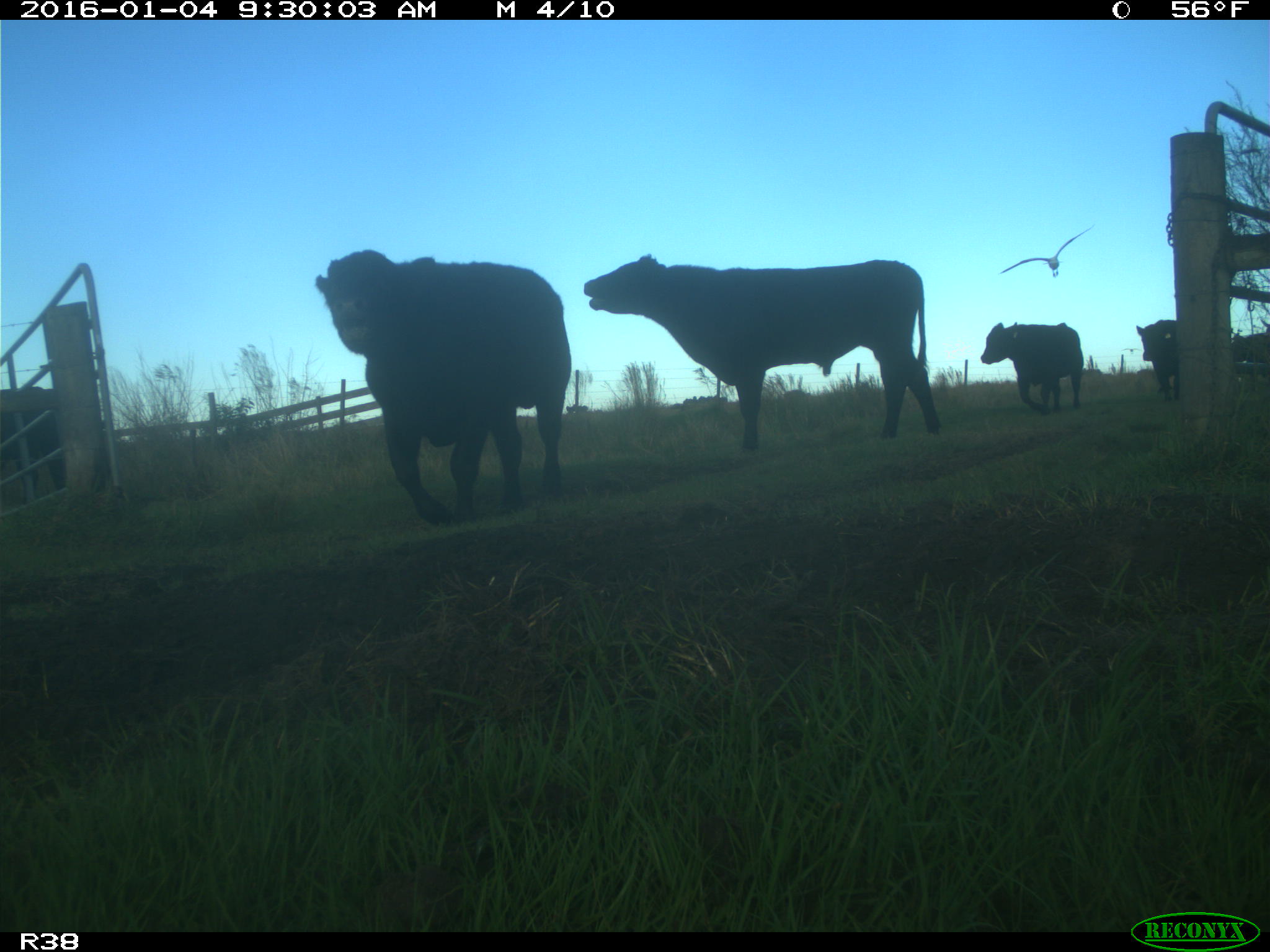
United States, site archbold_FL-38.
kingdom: Animalia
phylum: Chordata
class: Mammalia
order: Artiodactyla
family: Bovidae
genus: Bos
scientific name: Bos taurus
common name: domestic cow